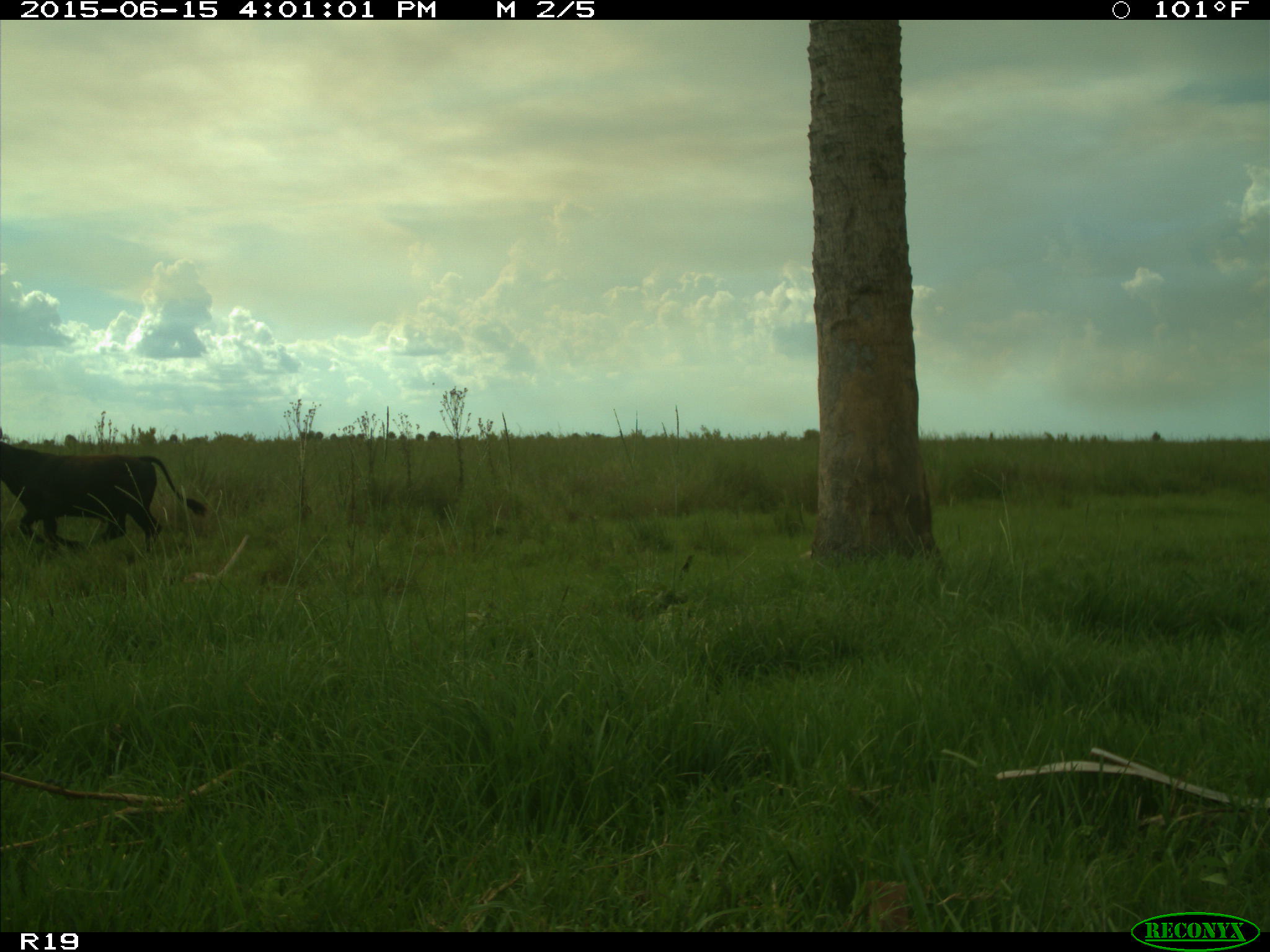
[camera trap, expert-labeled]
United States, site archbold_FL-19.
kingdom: Animalia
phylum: Chordata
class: Mammalia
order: Artiodactyla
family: Bovidae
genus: Bos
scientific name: Bos taurus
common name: domestic cow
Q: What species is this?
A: Bos taurus (domestic cow).